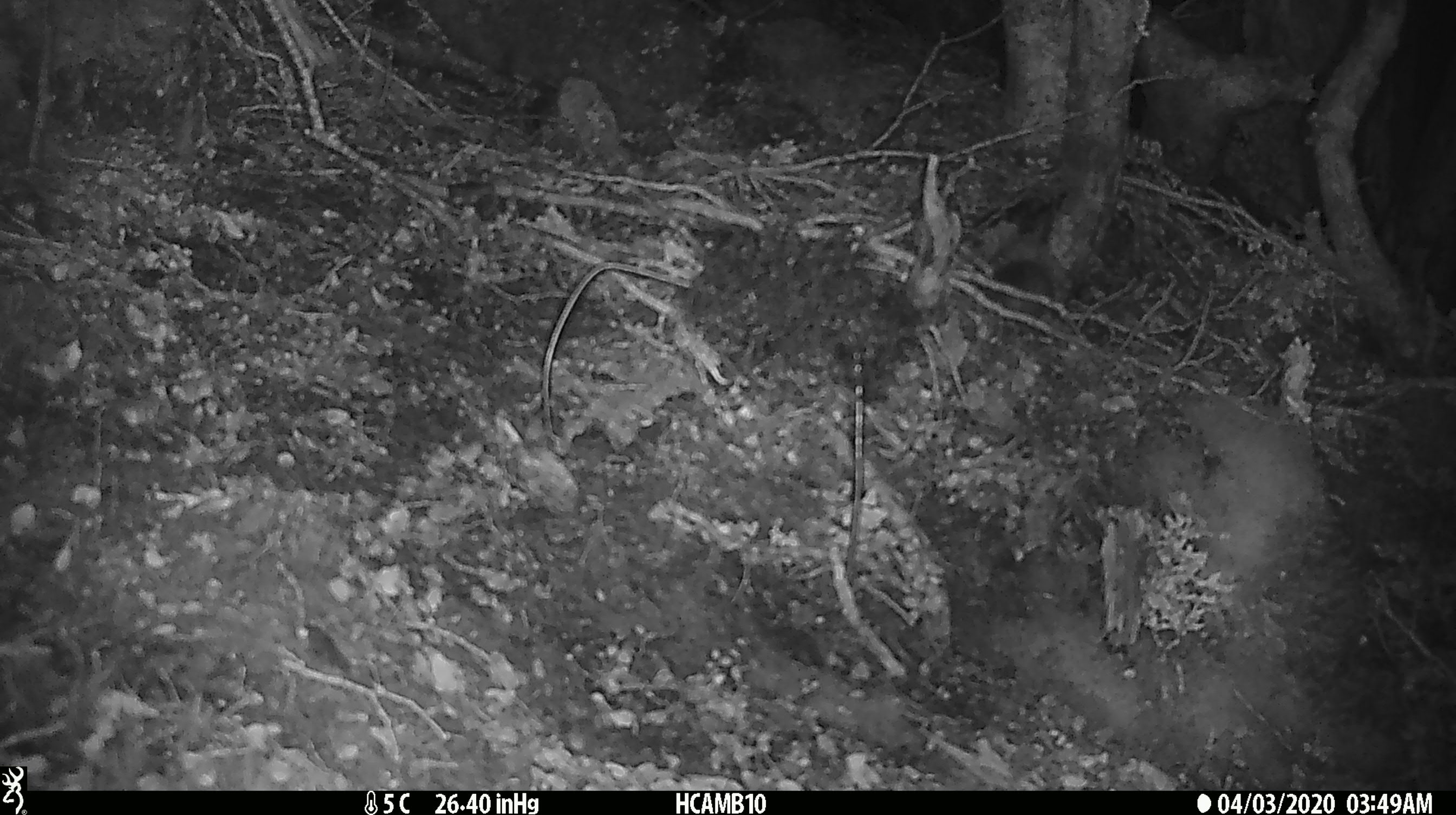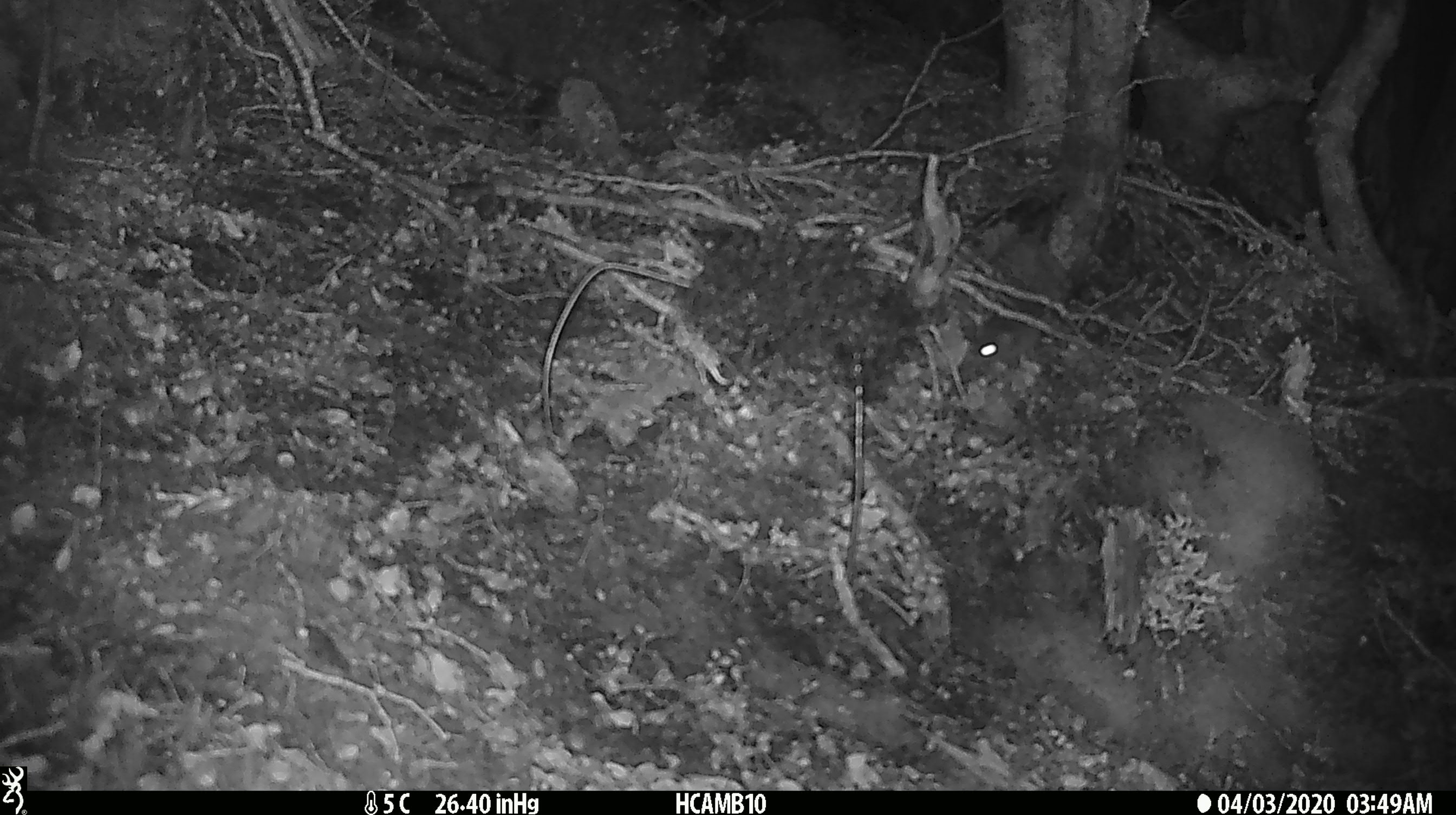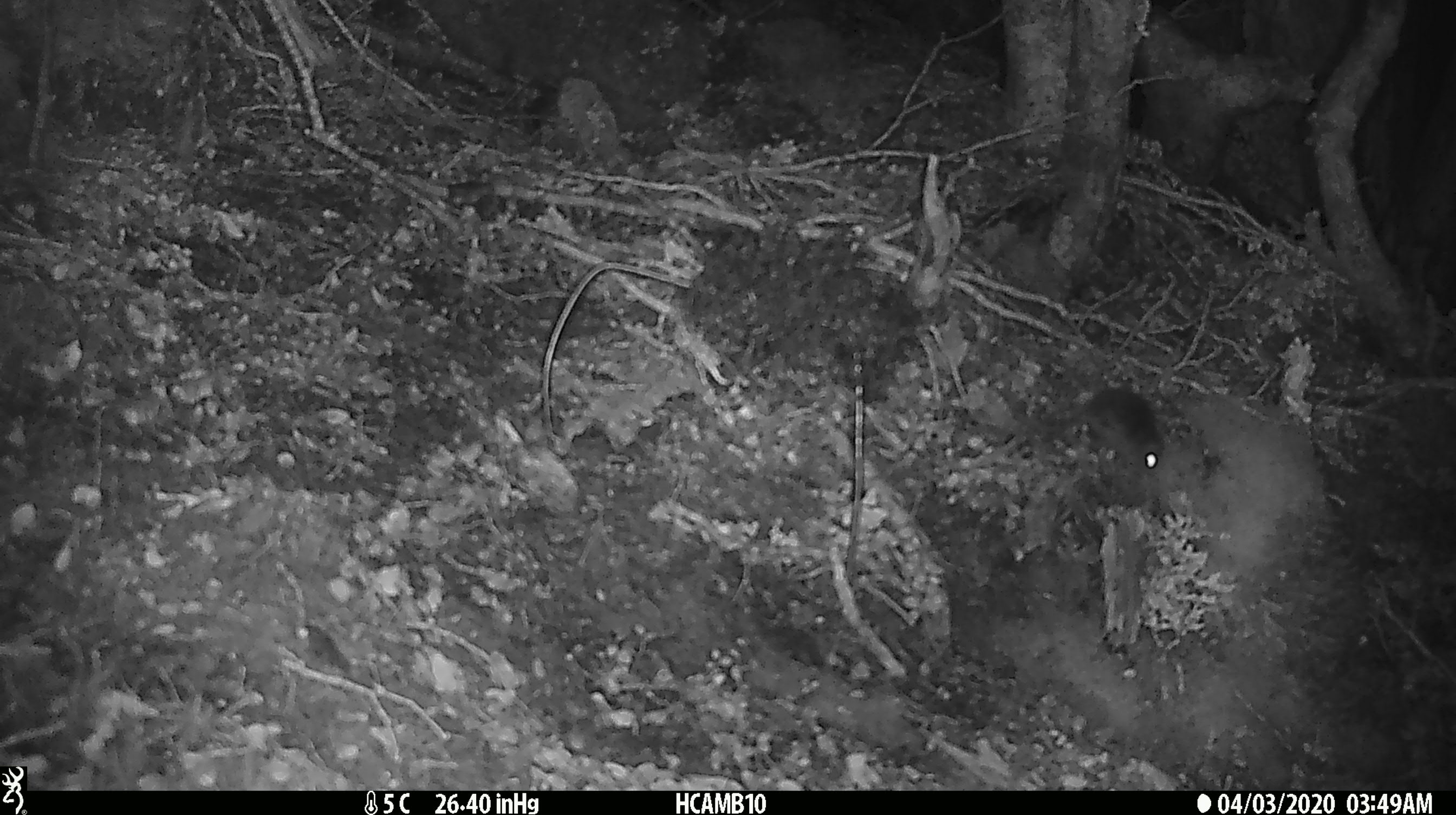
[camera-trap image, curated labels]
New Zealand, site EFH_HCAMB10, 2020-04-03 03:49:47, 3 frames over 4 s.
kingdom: Animalia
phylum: Chordata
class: Mammalia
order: Rodentia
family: Muridae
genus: Mus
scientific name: Mus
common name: mouse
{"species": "mouse (Mus)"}